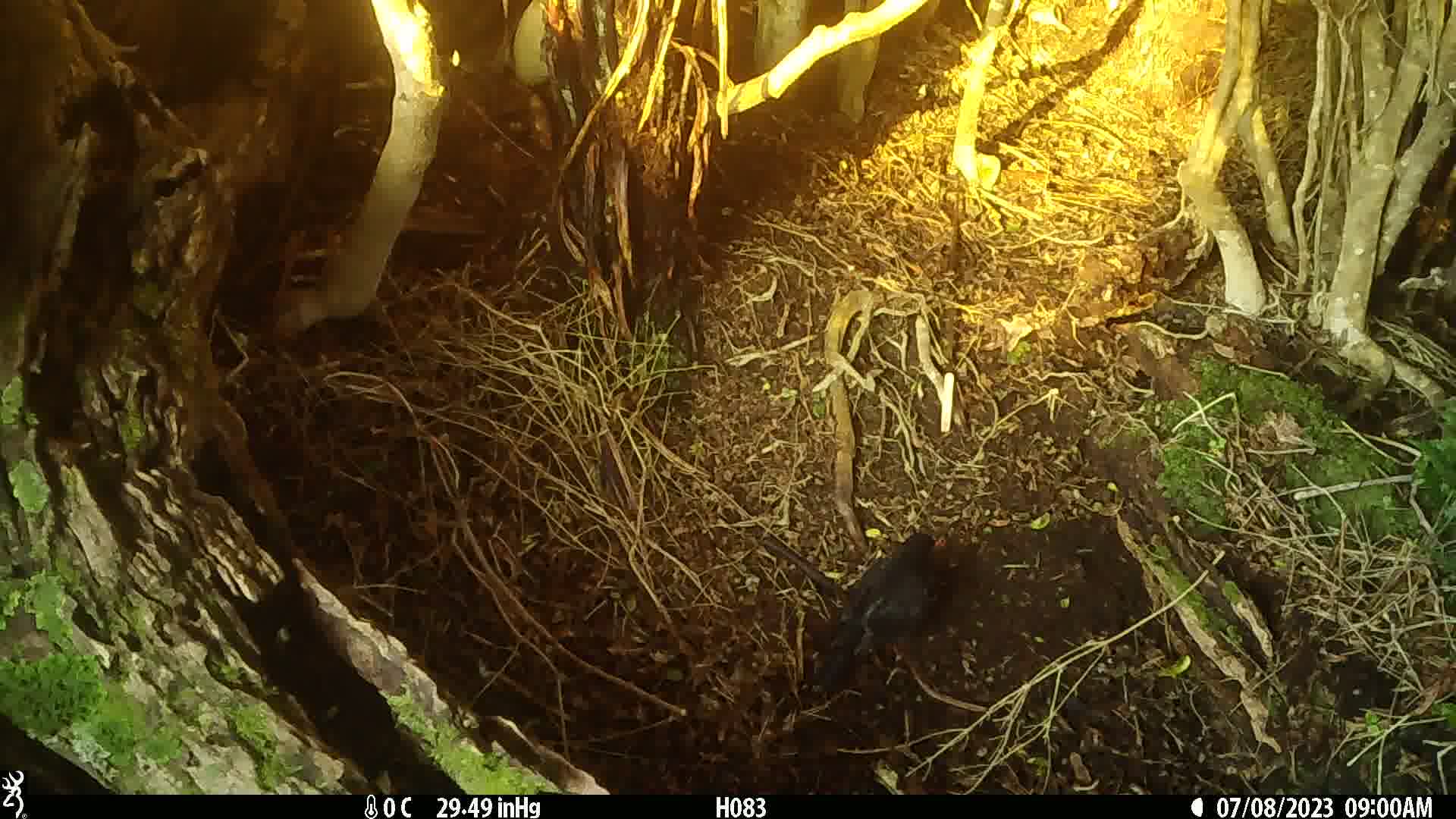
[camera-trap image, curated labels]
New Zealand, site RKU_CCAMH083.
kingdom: Animalia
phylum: Chordata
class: Aves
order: Passeriformes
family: Turdidae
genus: Turdus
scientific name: Turdus merula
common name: eurasian blackbird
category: blackbird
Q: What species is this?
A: Blackbird (eurasian blackbird) (Turdus merula).